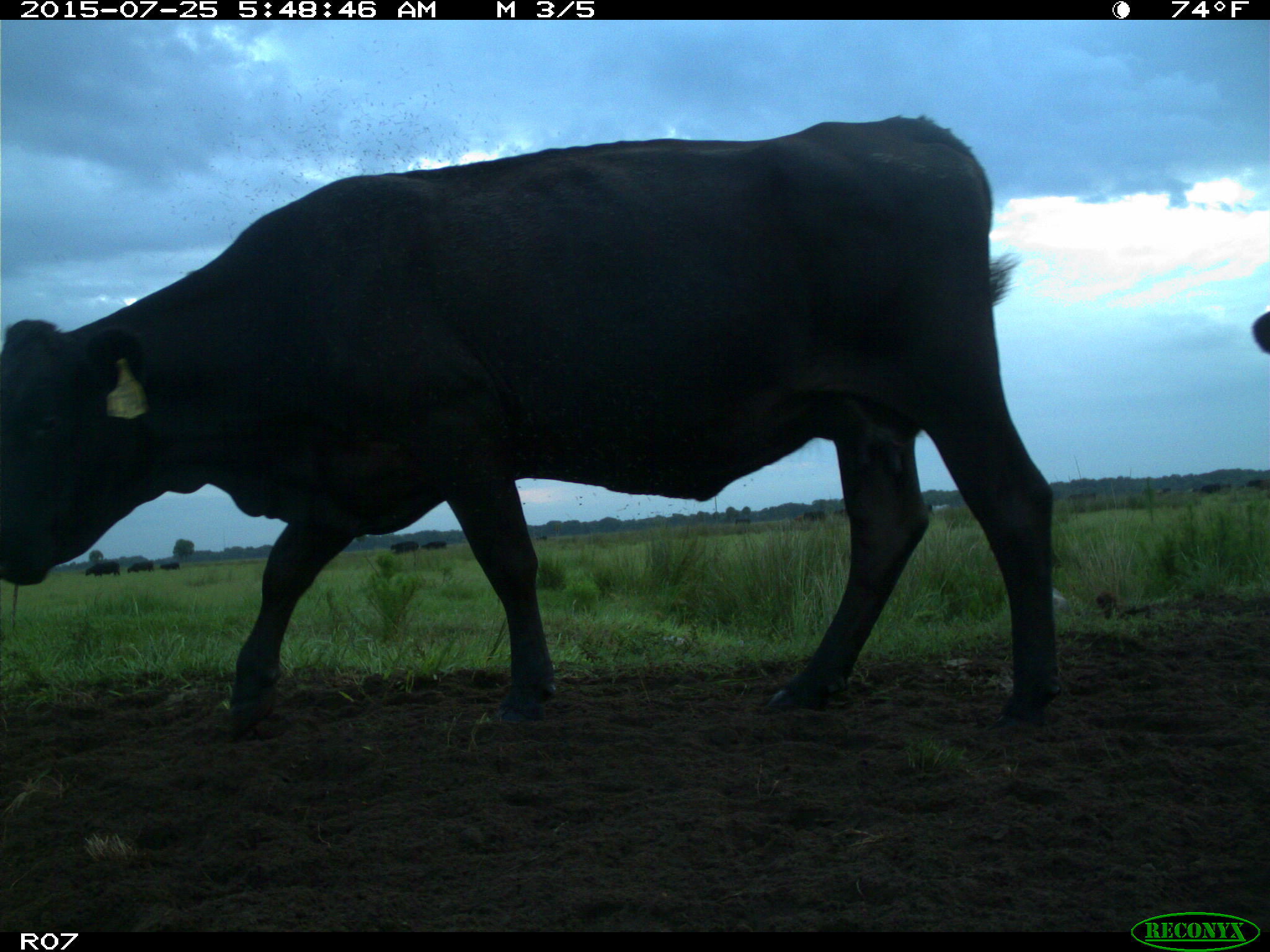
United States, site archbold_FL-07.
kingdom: Animalia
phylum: Chordata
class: Mammalia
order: Artiodactyla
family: Bovidae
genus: Bos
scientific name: Bos taurus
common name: domestic cow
Bos taurus (domestic cow).